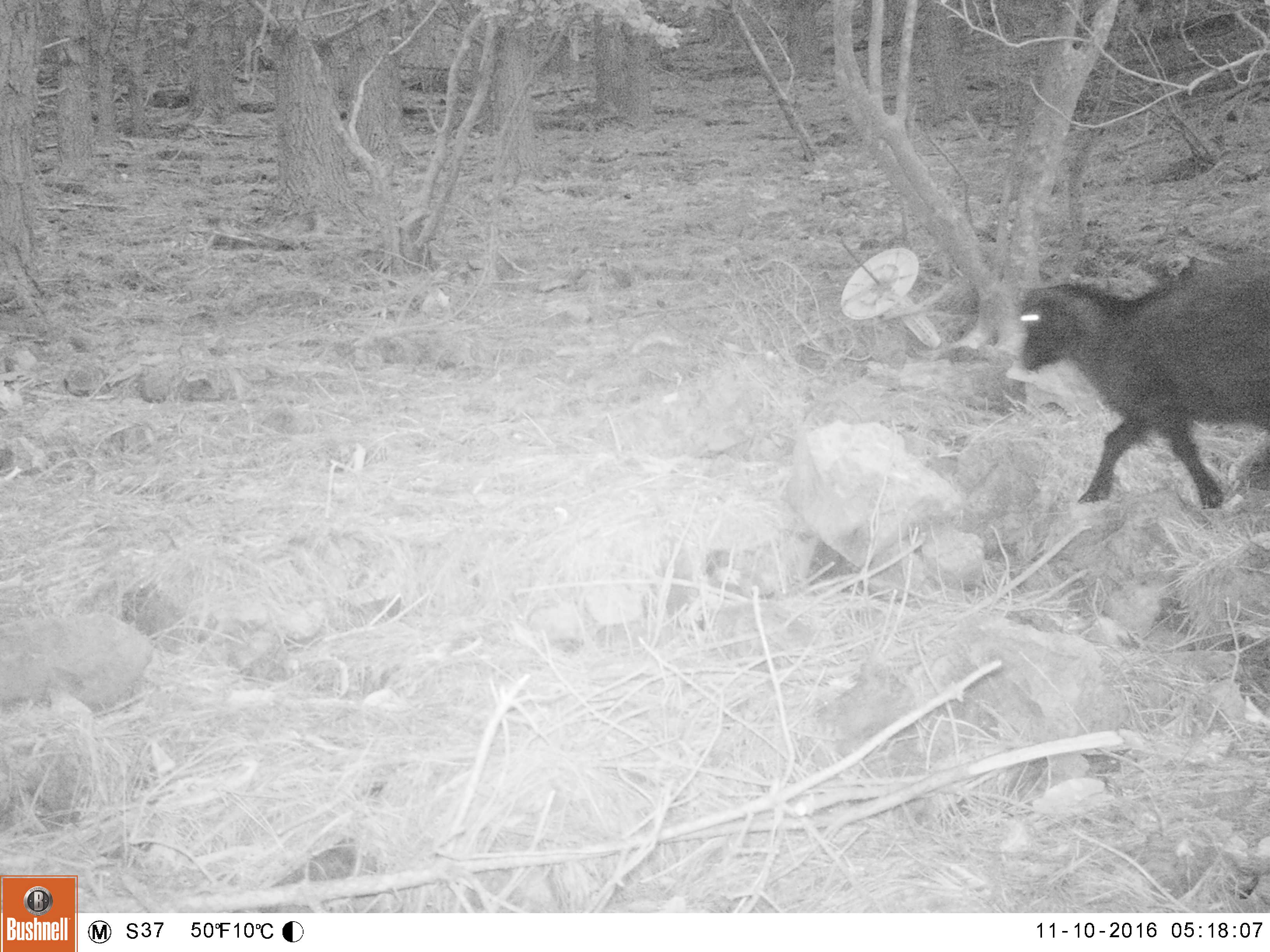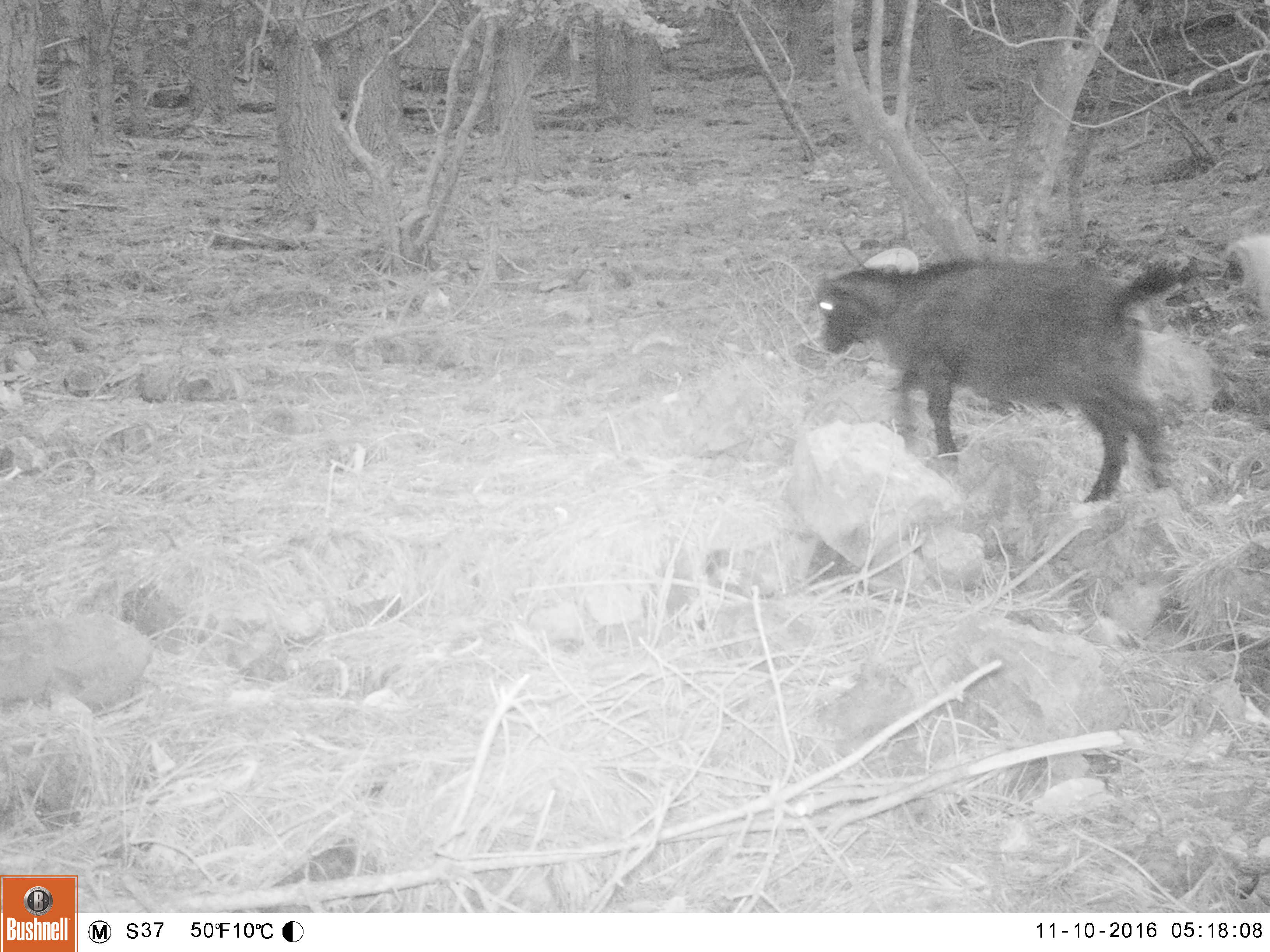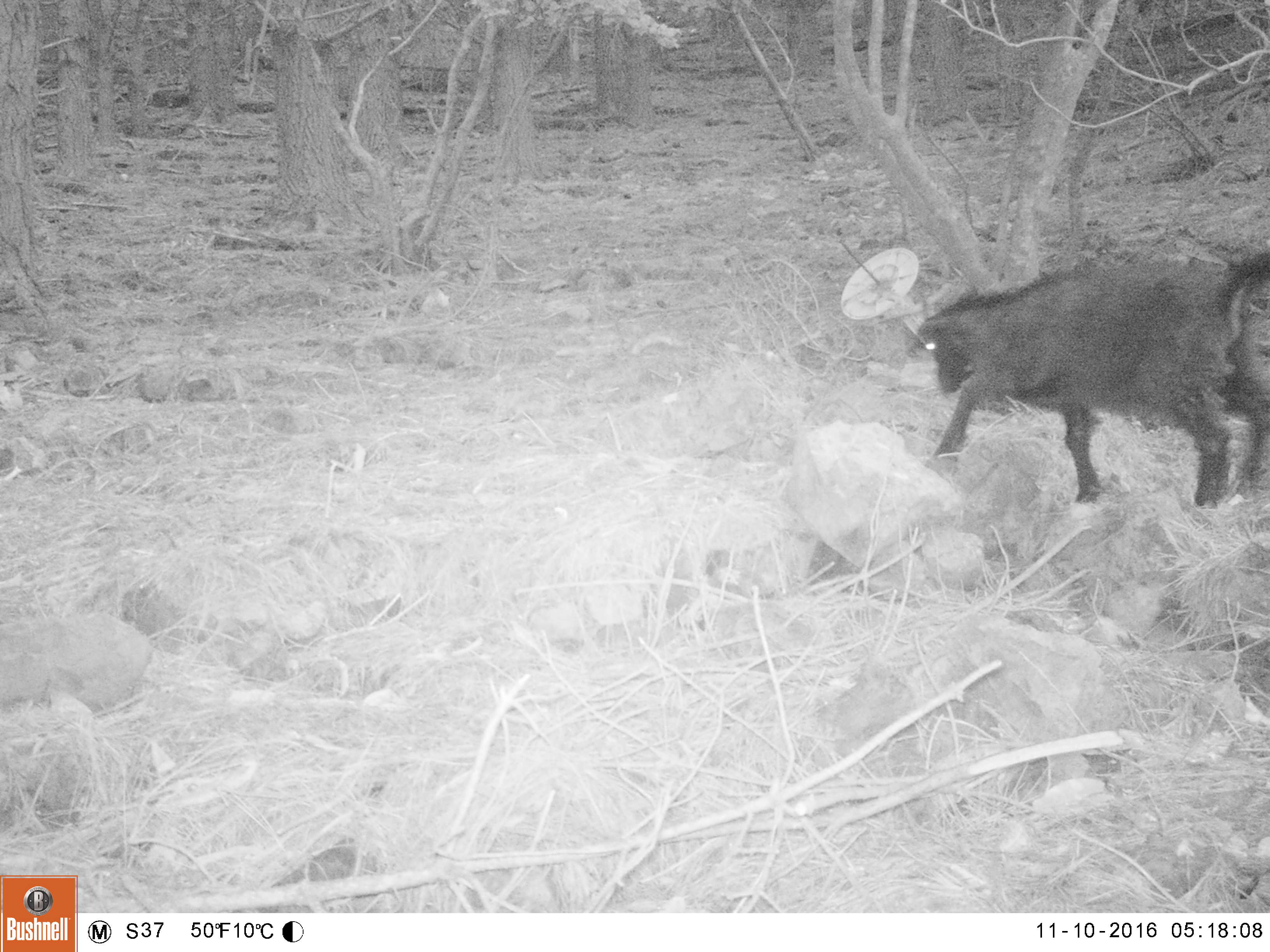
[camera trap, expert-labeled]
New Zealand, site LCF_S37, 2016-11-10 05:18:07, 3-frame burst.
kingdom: Animalia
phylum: Chordata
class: Mammalia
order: Artiodactyla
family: Bovidae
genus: Capra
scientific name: Capra hircus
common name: goat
Goat (Capra hircus).